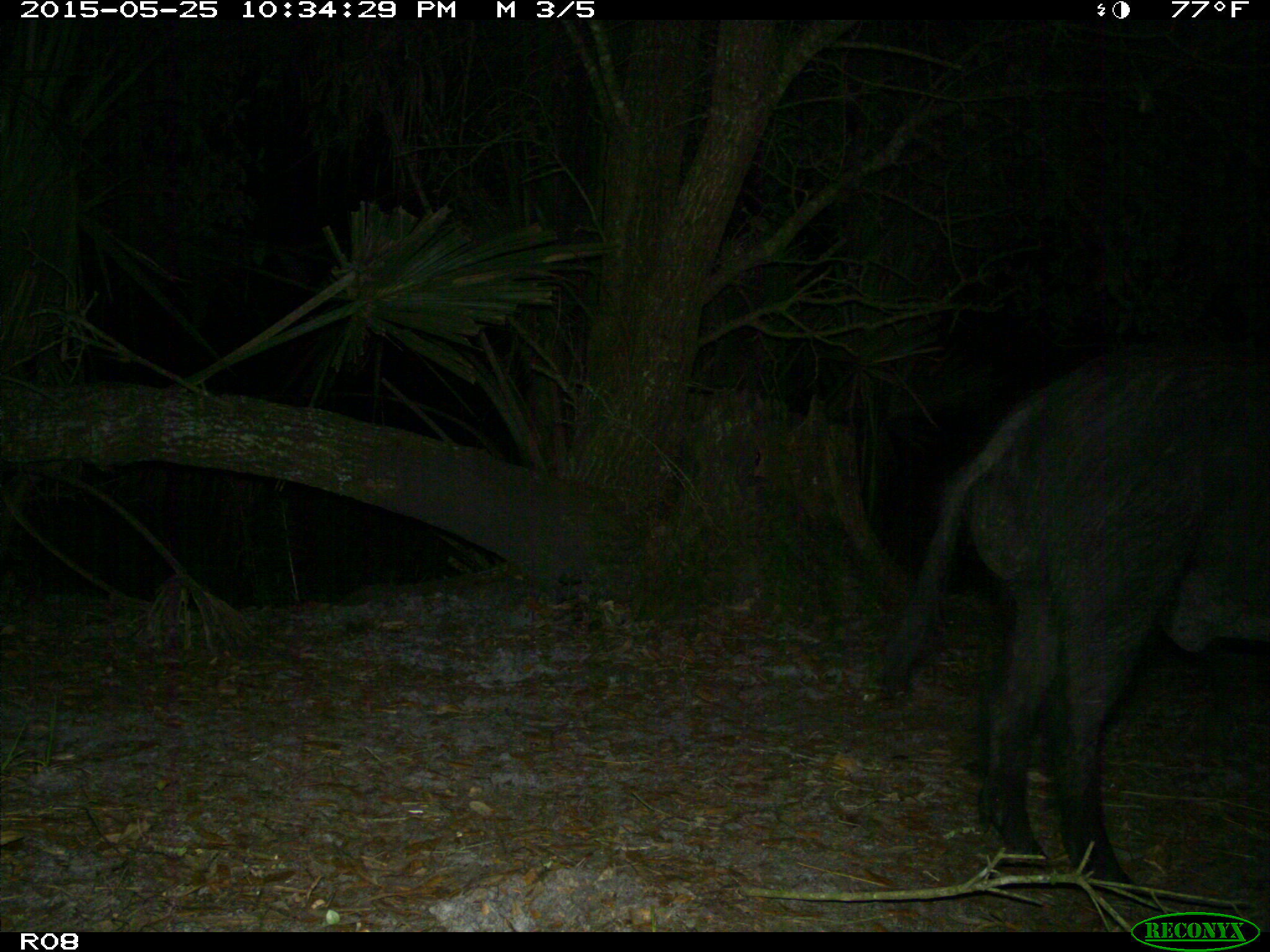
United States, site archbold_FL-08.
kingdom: Animalia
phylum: Chordata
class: Mammalia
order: Artiodactyla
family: Suidae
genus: Sus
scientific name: Sus scrofa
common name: wild boar